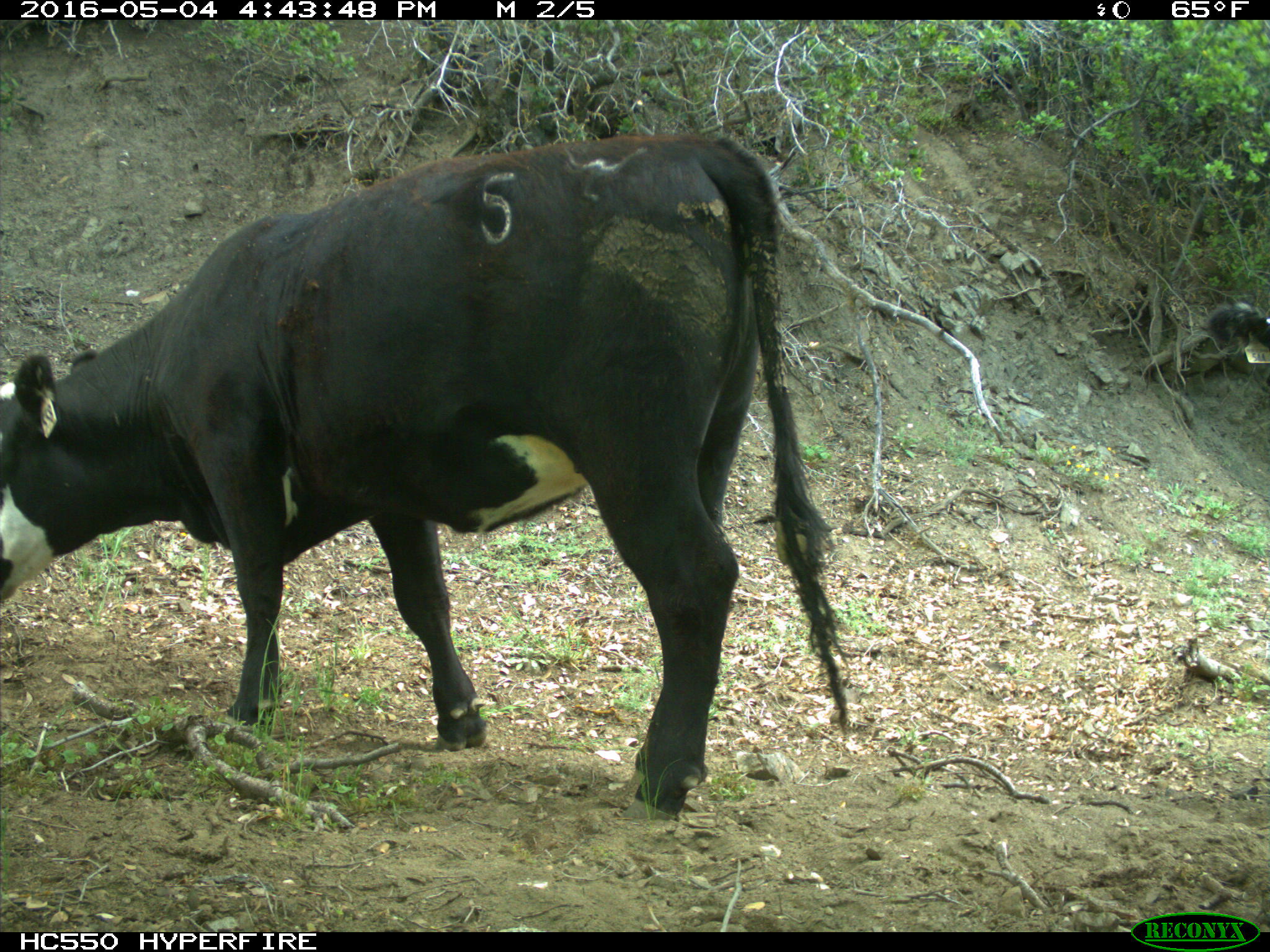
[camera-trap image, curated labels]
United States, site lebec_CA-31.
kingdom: Animalia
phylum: Chordata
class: Mammalia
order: Artiodactyla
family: Bovidae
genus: Bos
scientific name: Bos taurus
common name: domestic cow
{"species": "Bos taurus (domestic cow)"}